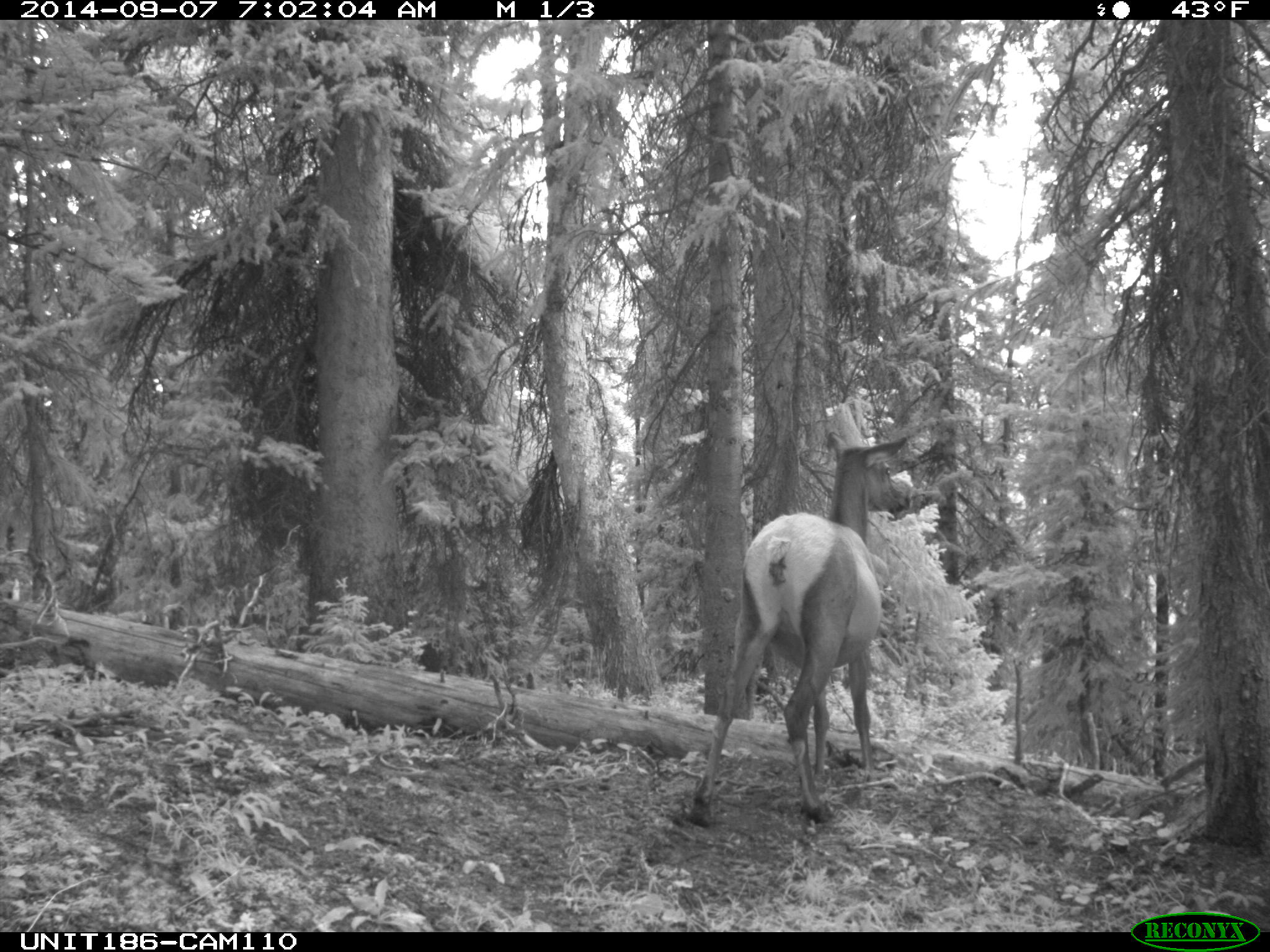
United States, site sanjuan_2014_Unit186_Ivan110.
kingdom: Animalia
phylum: Chordata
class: Mammalia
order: Artiodactyla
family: Cervidae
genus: Cervus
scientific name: Cervus elaphus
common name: red deer